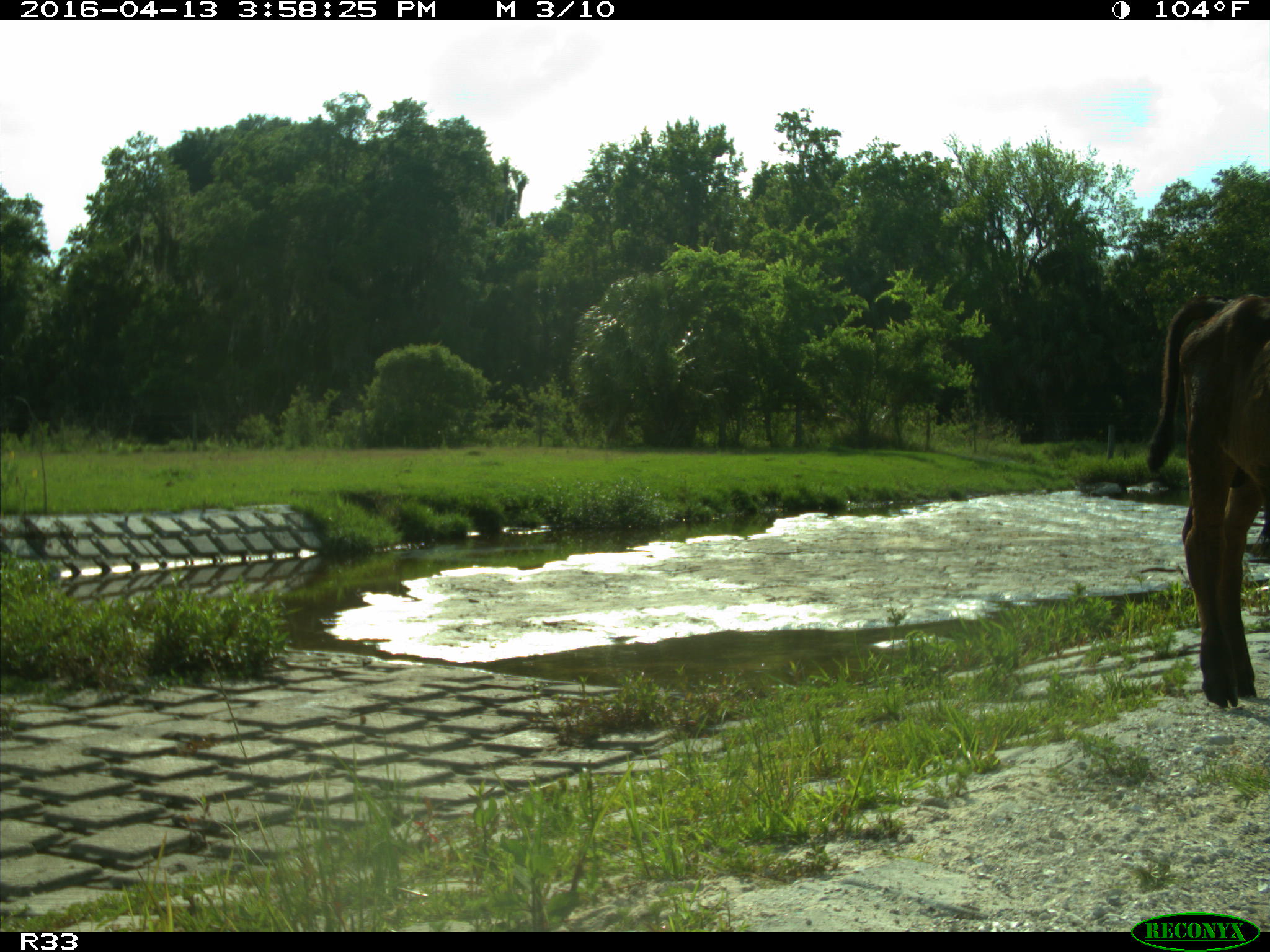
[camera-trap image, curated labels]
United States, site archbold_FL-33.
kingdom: Animalia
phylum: Chordata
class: Mammalia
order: Artiodactyla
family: Bovidae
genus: Bos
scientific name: Bos taurus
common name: domestic cow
Bos taurus (domestic cow).